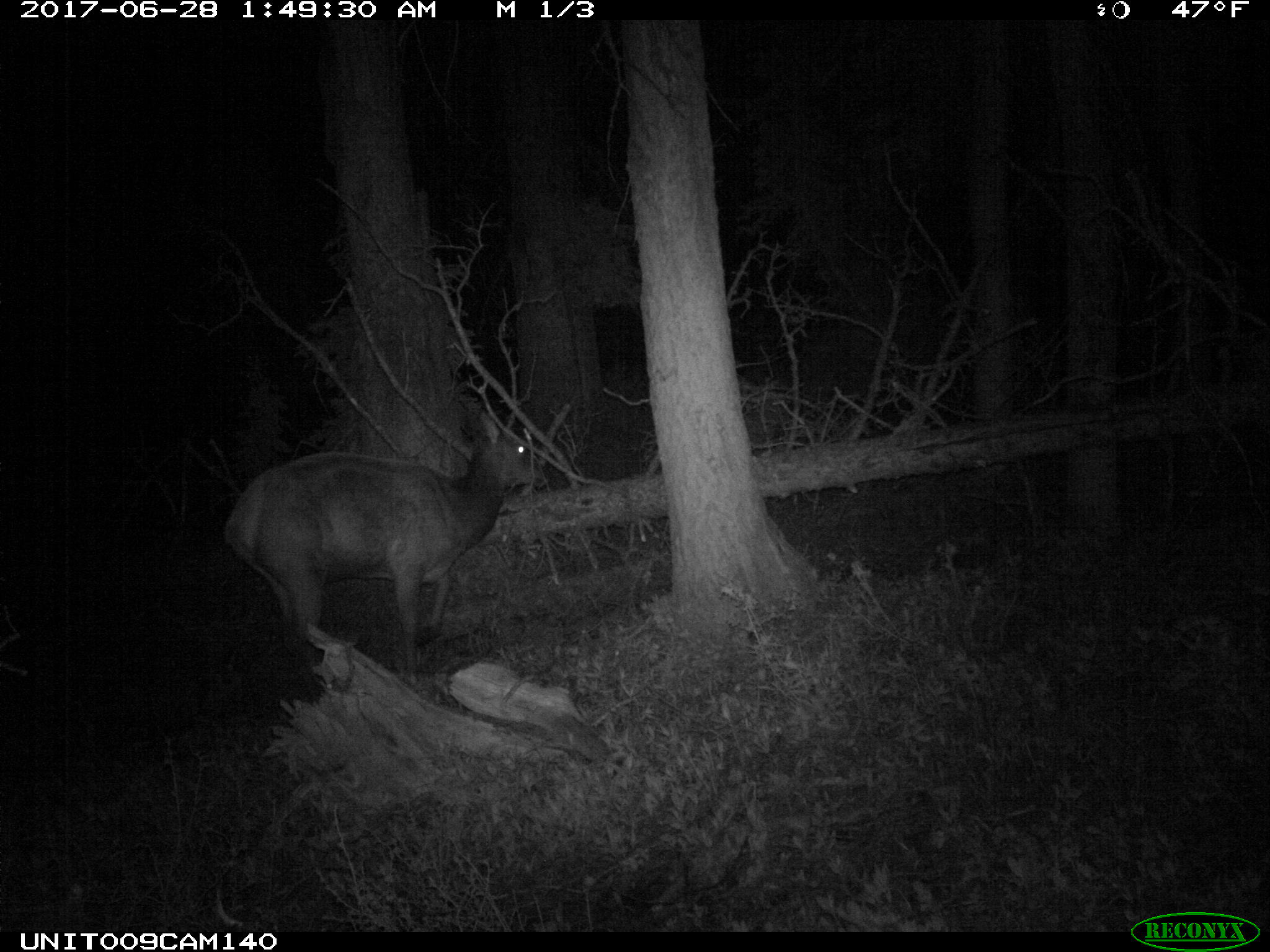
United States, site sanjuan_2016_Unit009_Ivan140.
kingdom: Animalia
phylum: Chordata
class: Mammalia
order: Artiodactyla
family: Cervidae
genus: Cervus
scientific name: Cervus elaphus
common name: red deer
Cervus elaphus (red deer).